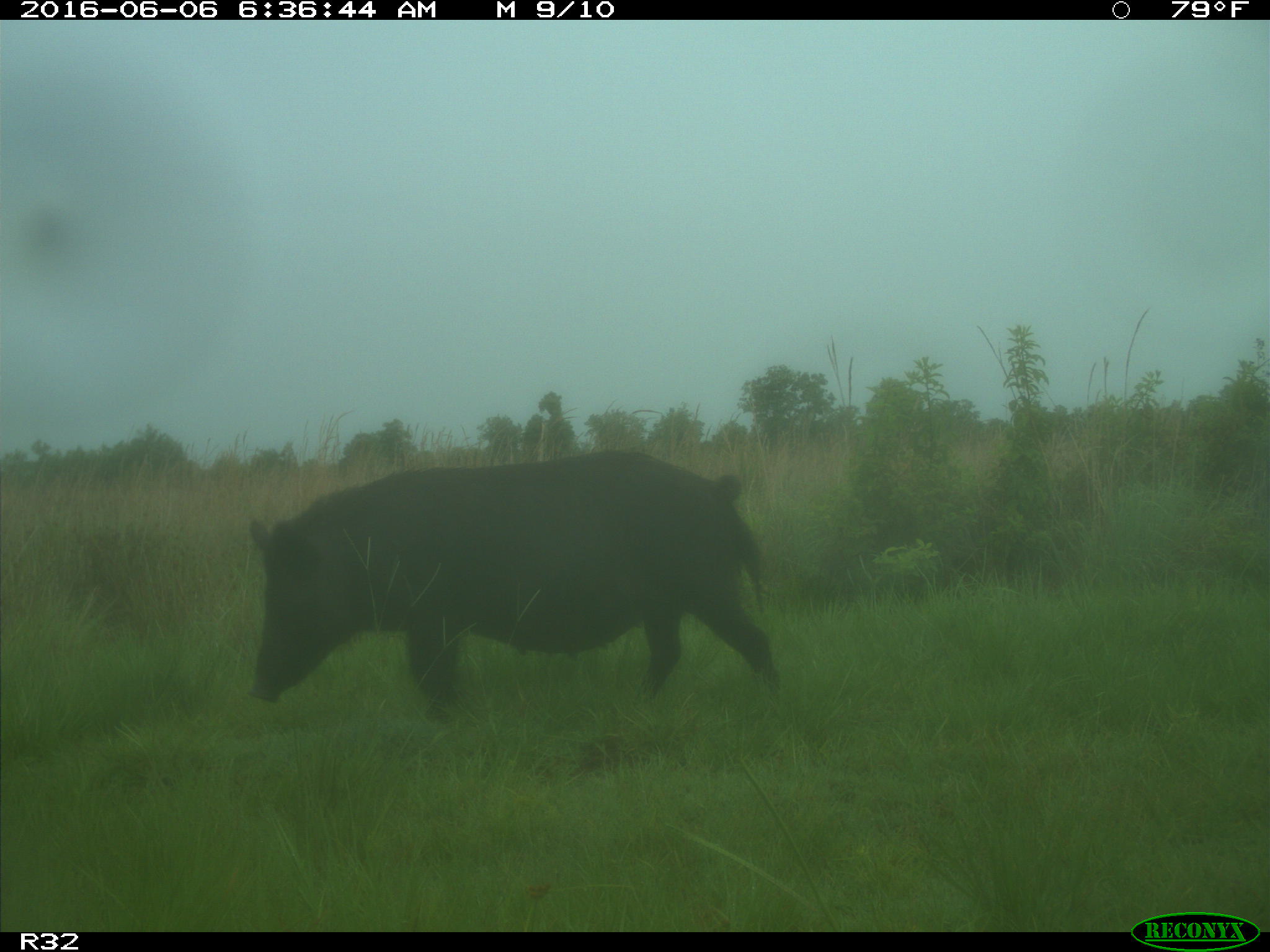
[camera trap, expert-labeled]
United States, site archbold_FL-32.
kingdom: Animalia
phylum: Chordata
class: Mammalia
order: Artiodactyla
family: Suidae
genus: Sus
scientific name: Sus scrofa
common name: wild boar